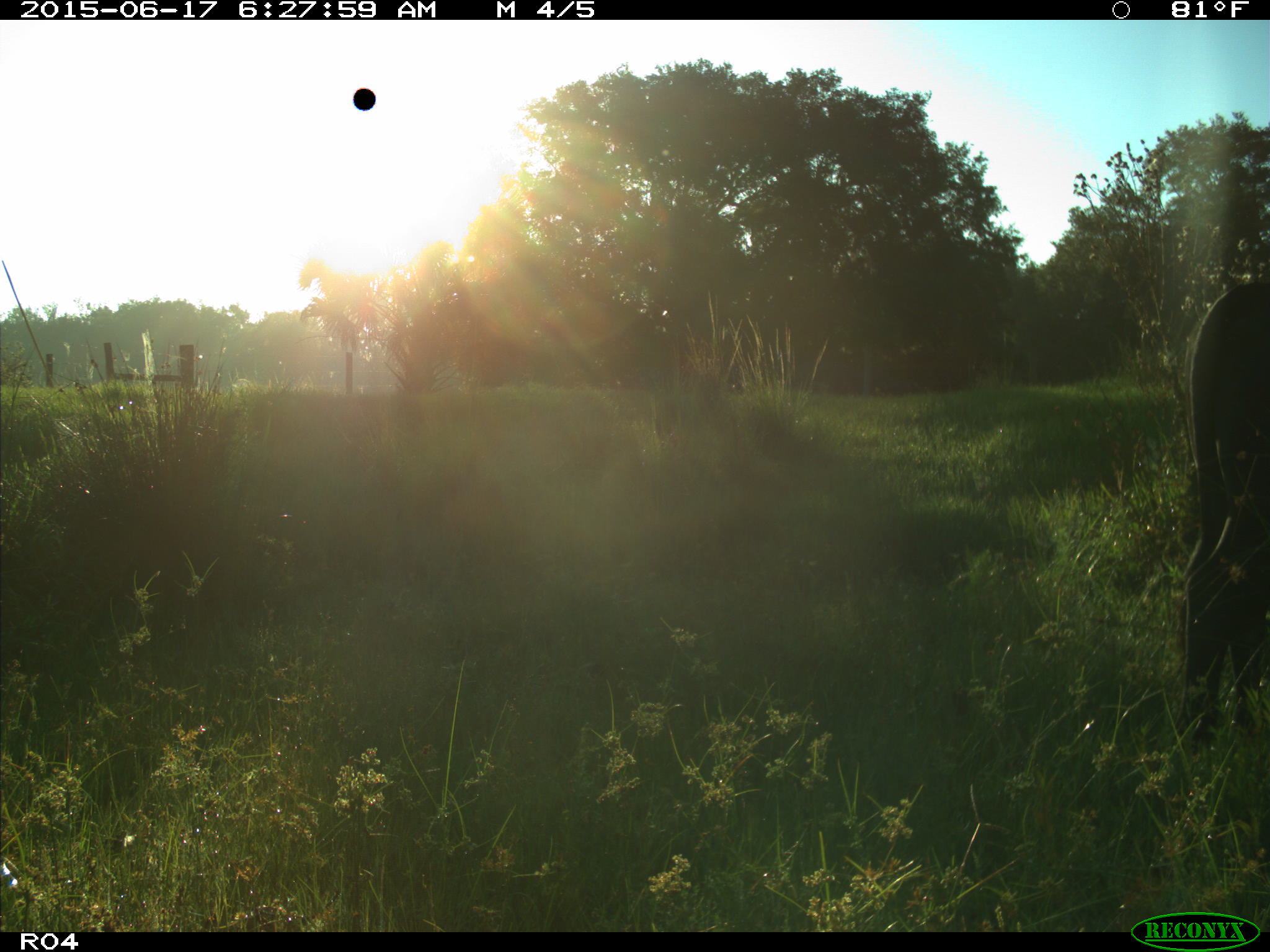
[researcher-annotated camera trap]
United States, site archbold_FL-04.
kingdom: Animalia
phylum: Chordata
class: Mammalia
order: Artiodactyla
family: Bovidae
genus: Bos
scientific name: Bos taurus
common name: domestic cow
Bos taurus (domestic cow).